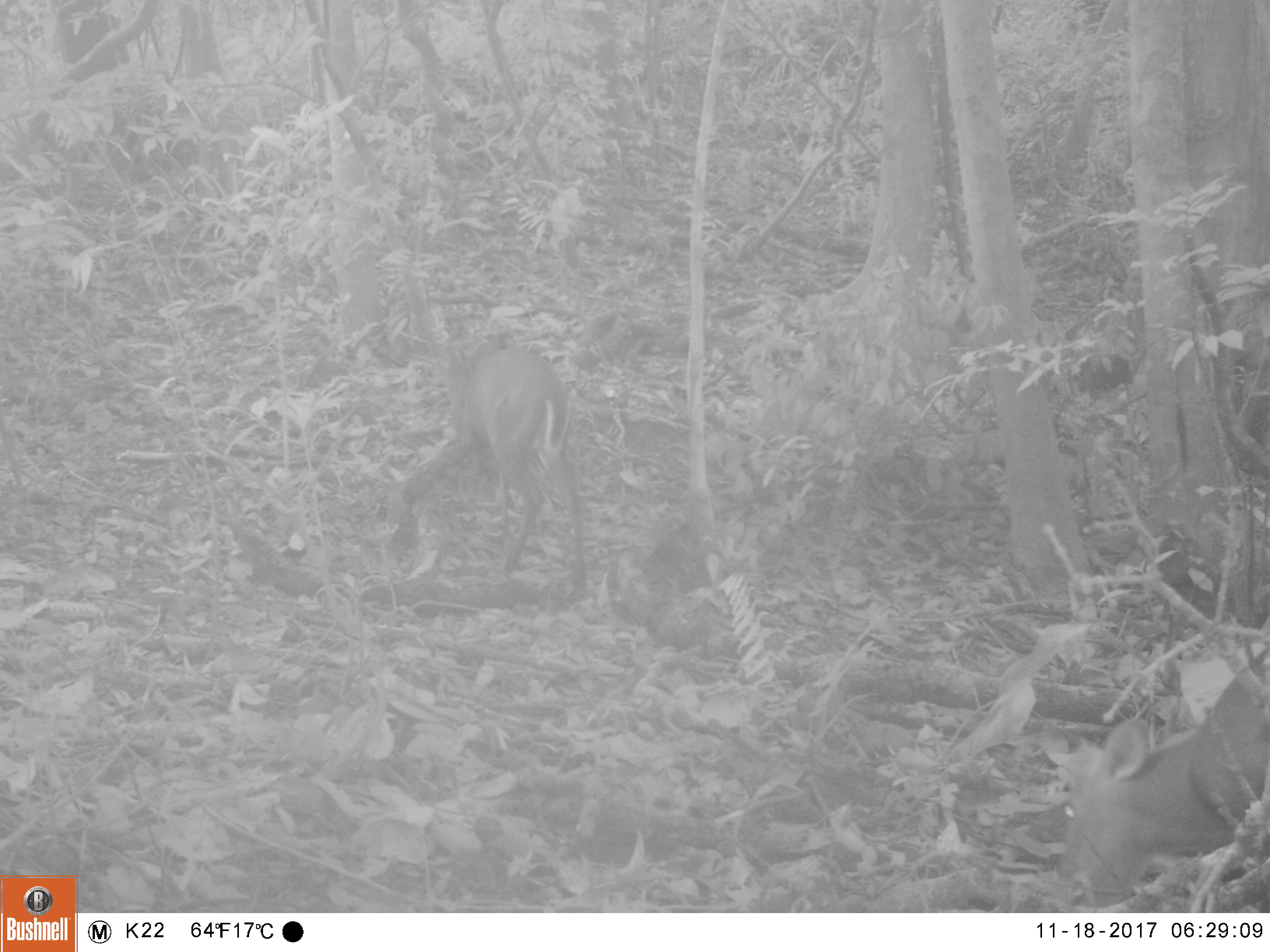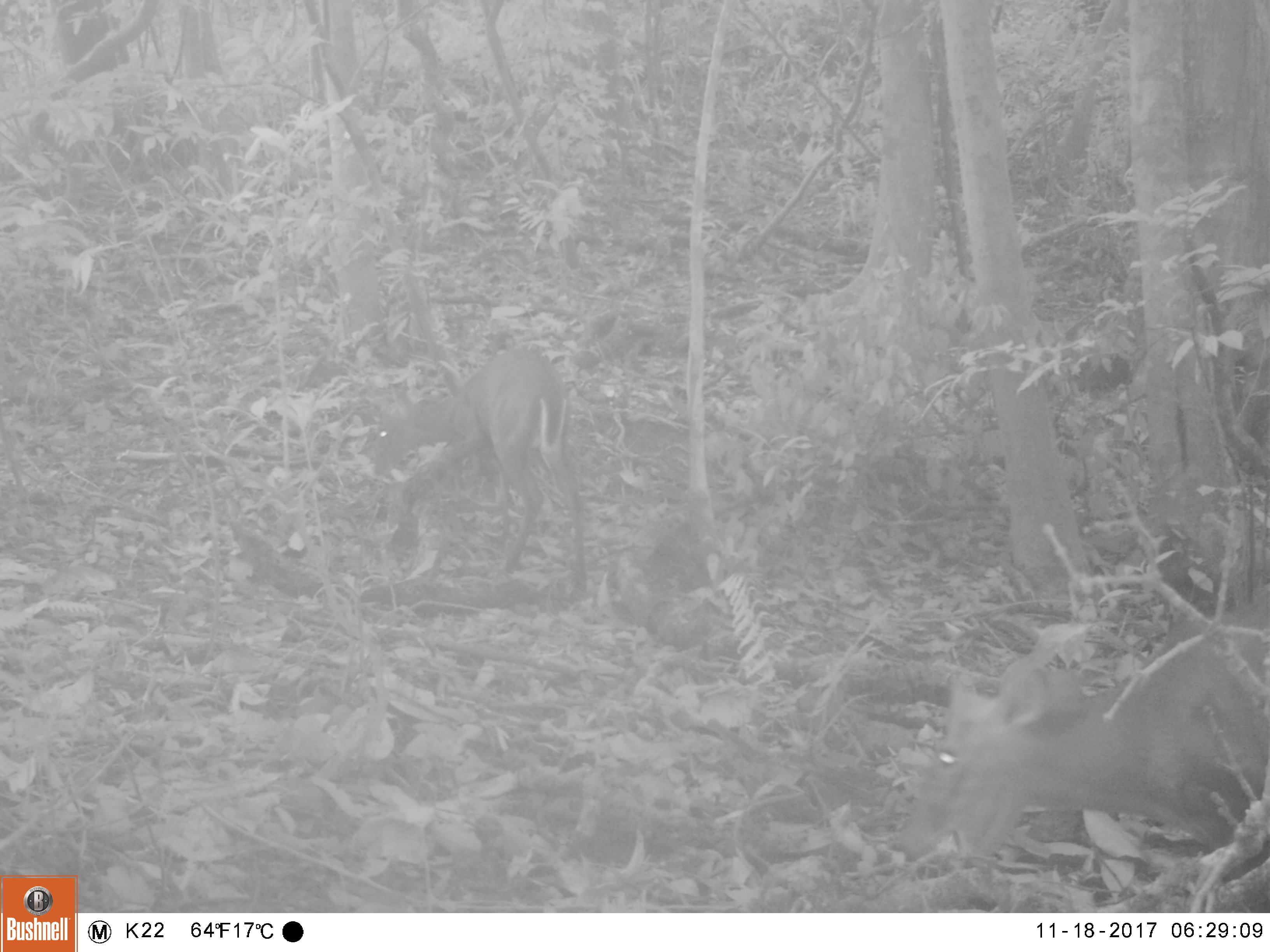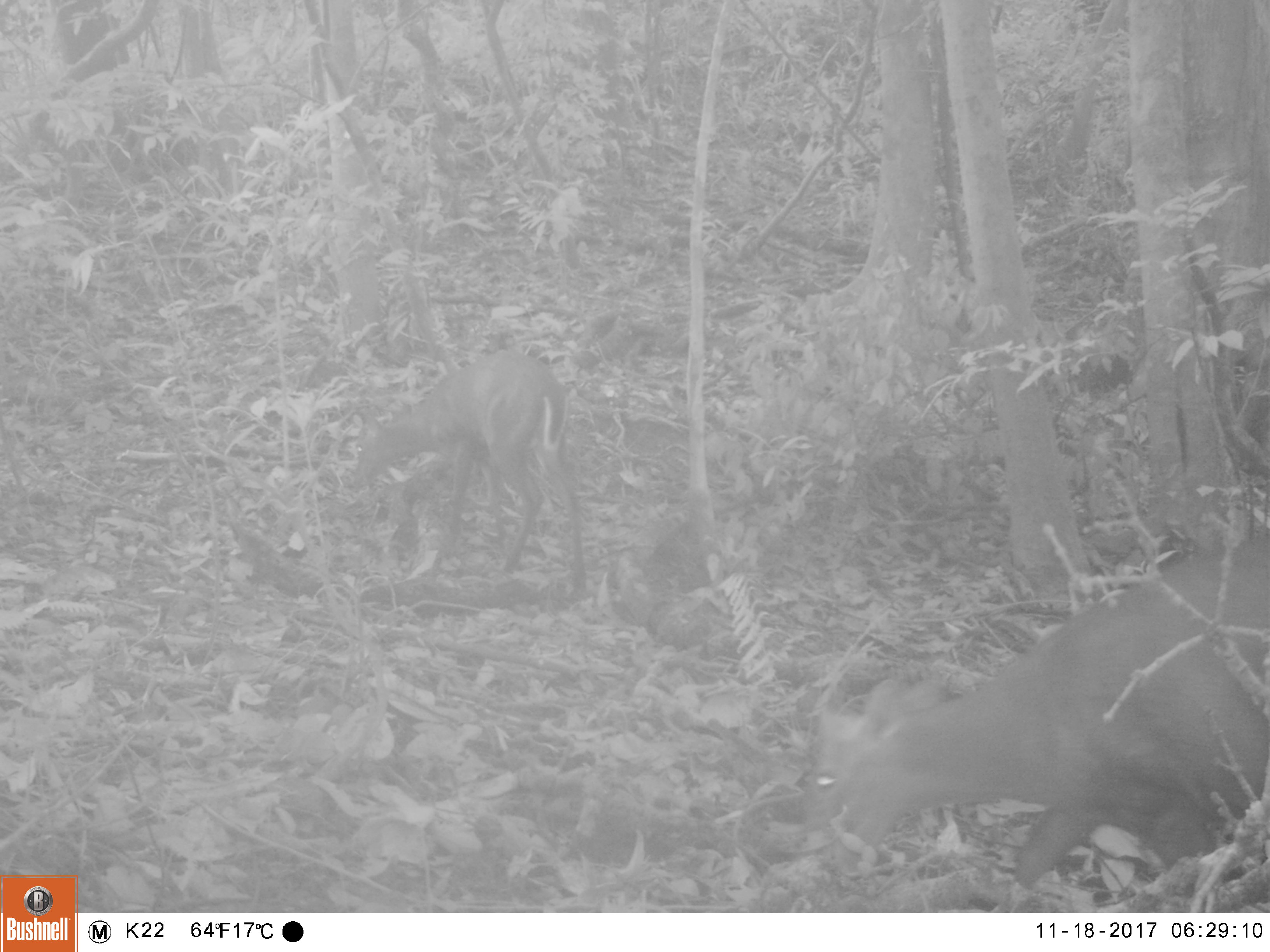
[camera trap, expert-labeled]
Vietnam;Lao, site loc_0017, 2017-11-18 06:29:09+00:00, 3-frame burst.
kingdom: Animalia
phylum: Chordata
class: Mammalia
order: Artiodactyla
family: Cervidae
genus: Muntiacus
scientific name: Muntiacus rooseveltorum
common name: roosevelt's muntjac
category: roosevelts muntjac group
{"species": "roosevelts muntjac group (roosevelt's muntjac) (Muntiacus rooseveltorum)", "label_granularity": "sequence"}